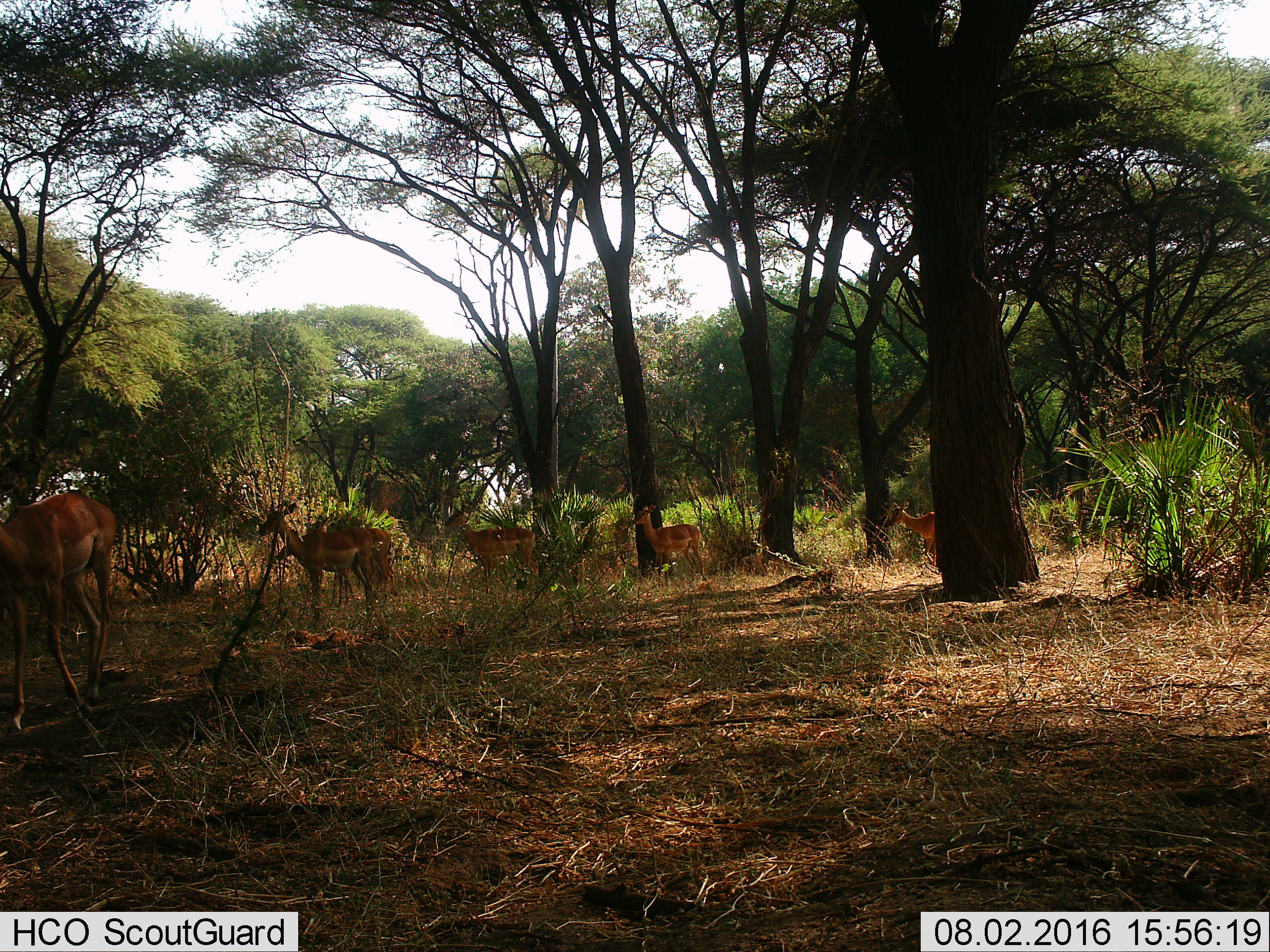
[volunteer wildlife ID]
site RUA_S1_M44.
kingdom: Animalia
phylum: Chordata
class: Mammalia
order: Artiodactyla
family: Bovidae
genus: Aepyceros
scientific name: Aepyceros melampus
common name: impala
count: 6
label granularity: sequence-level